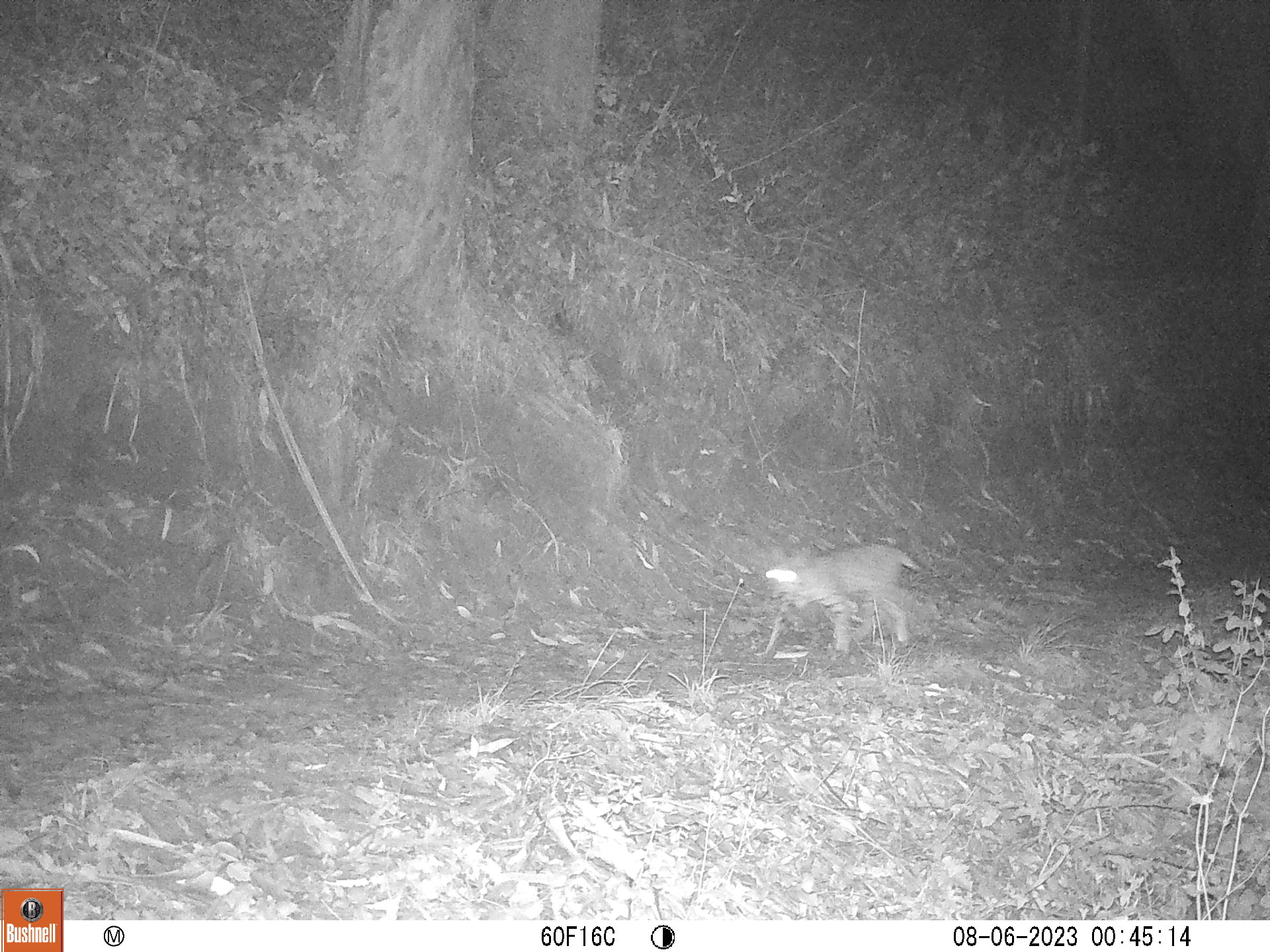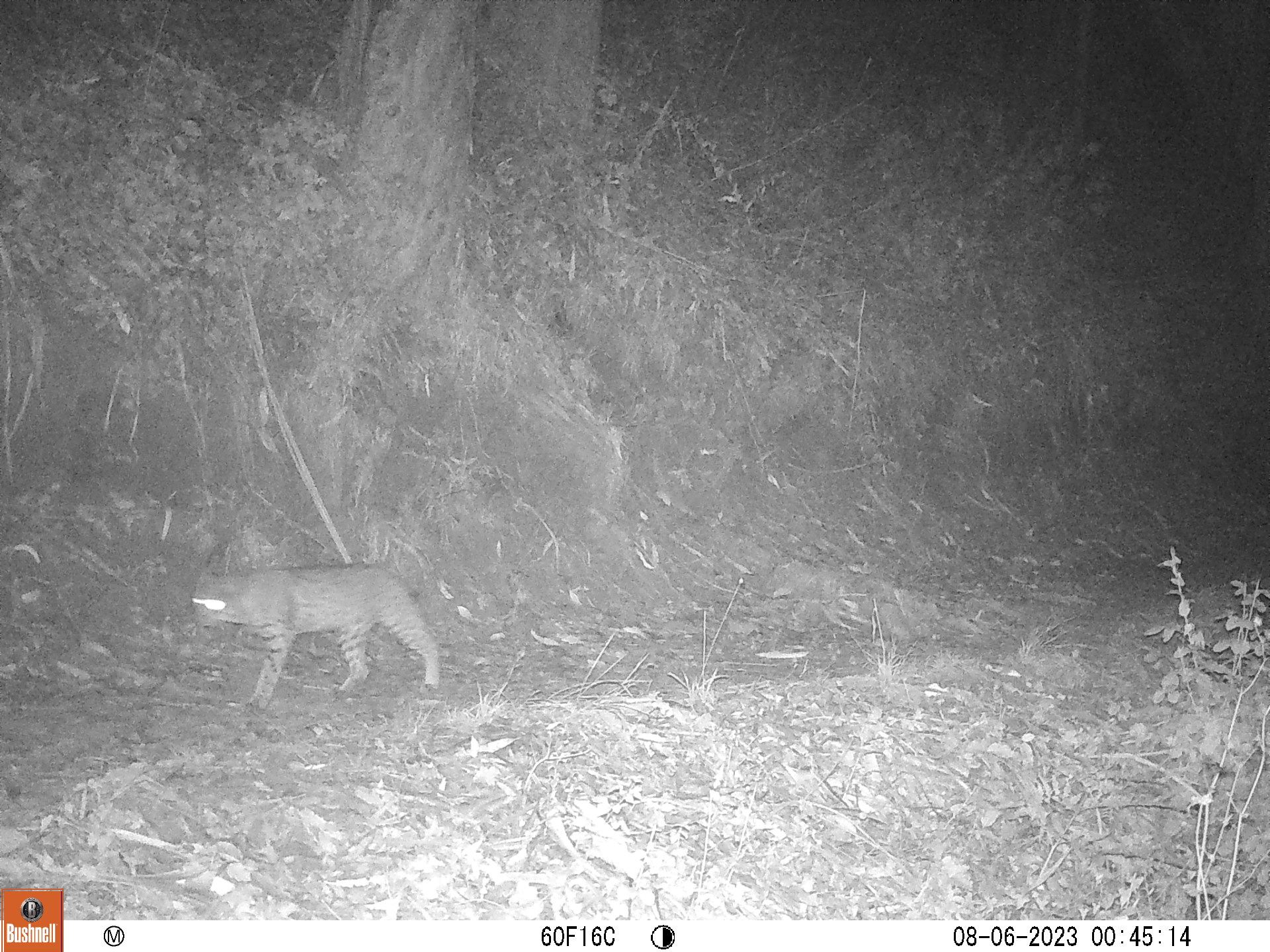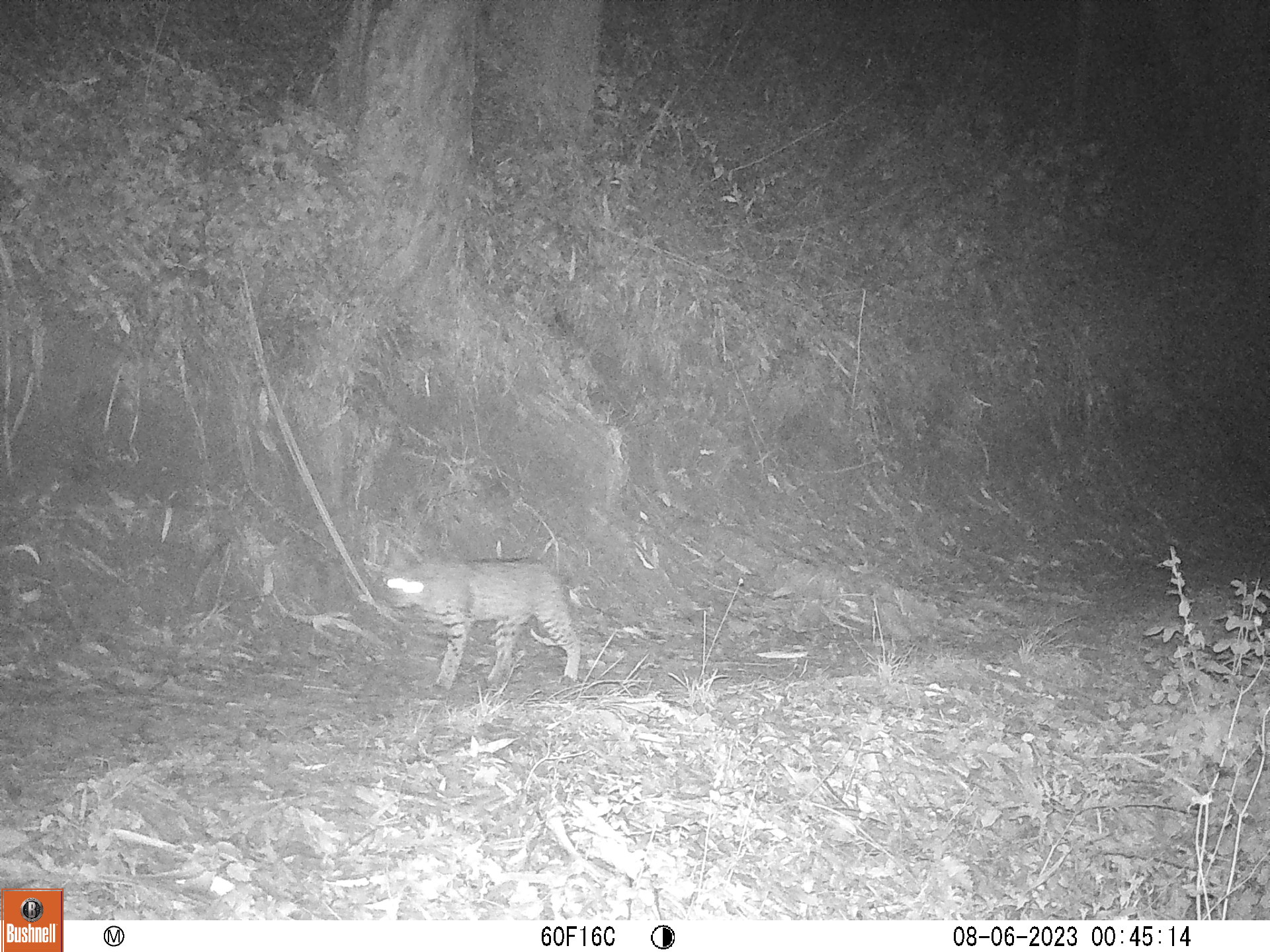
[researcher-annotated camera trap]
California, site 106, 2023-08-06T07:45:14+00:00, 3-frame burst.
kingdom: Animalia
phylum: Chordata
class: Mammalia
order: Carnivora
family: Felidae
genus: Lynx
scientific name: Lynx rufus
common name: bobcat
Bobcat (Lynx rufus).